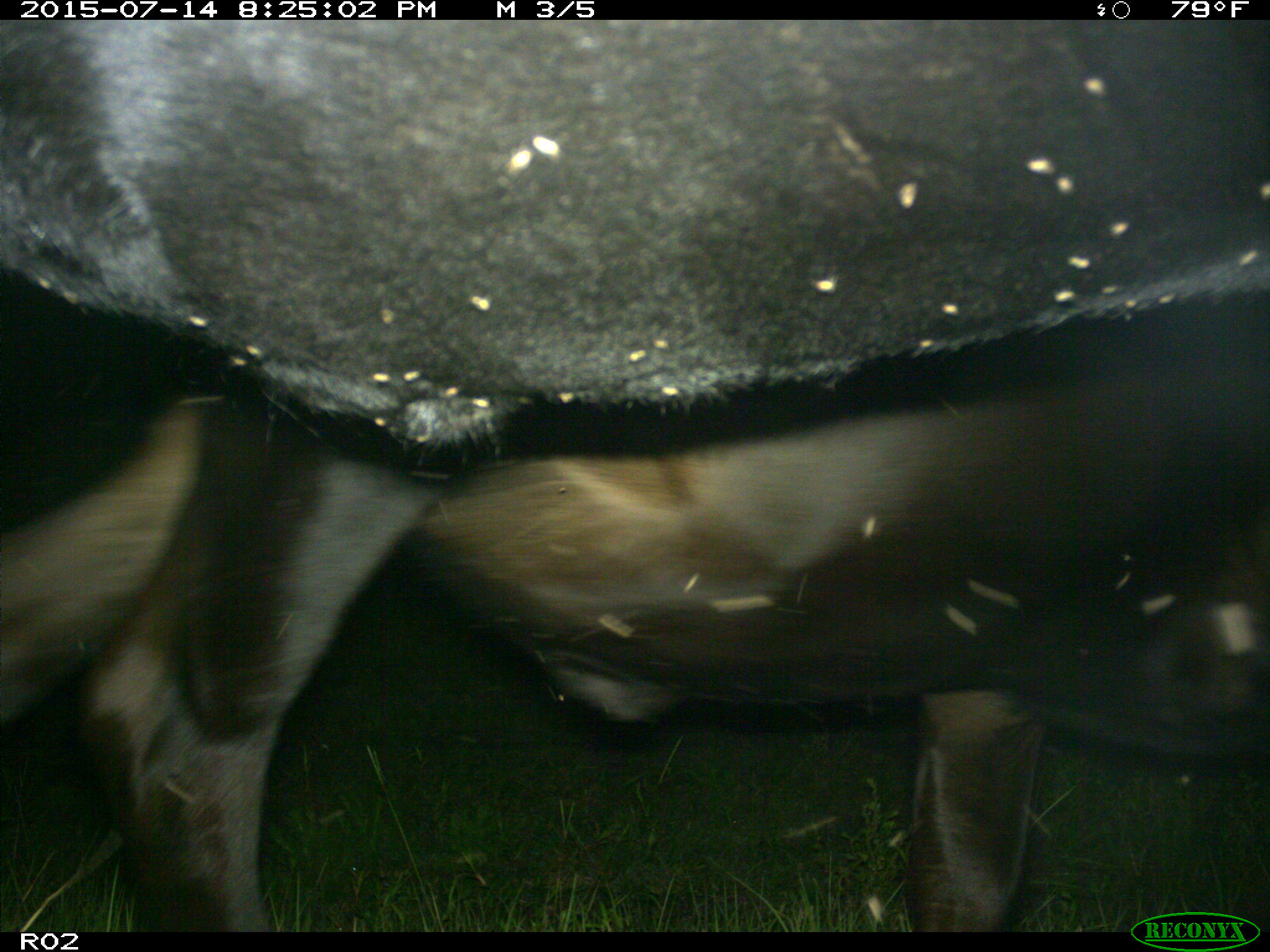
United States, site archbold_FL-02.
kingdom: Animalia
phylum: Chordata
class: Mammalia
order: Artiodactyla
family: Bovidae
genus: Bos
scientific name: Bos taurus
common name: domestic cow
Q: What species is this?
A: Bos taurus (domestic cow).